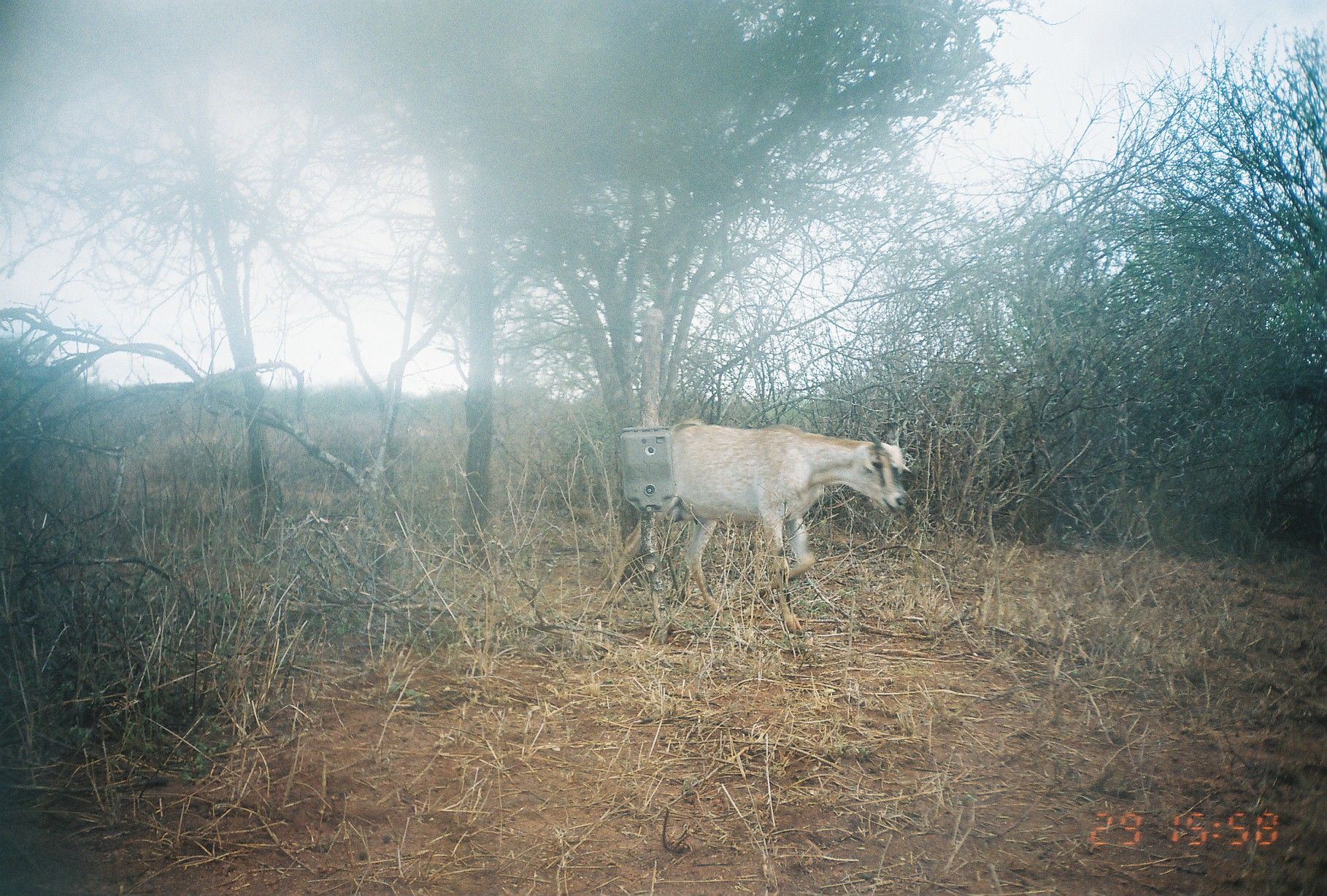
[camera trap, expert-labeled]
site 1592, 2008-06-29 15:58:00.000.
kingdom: Animalia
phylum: Chordata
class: Mammalia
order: Artiodactyla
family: Bovidae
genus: Capra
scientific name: Capra aegagrus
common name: wild goat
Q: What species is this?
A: Capra aegagrus (wild goat).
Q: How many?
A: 1.